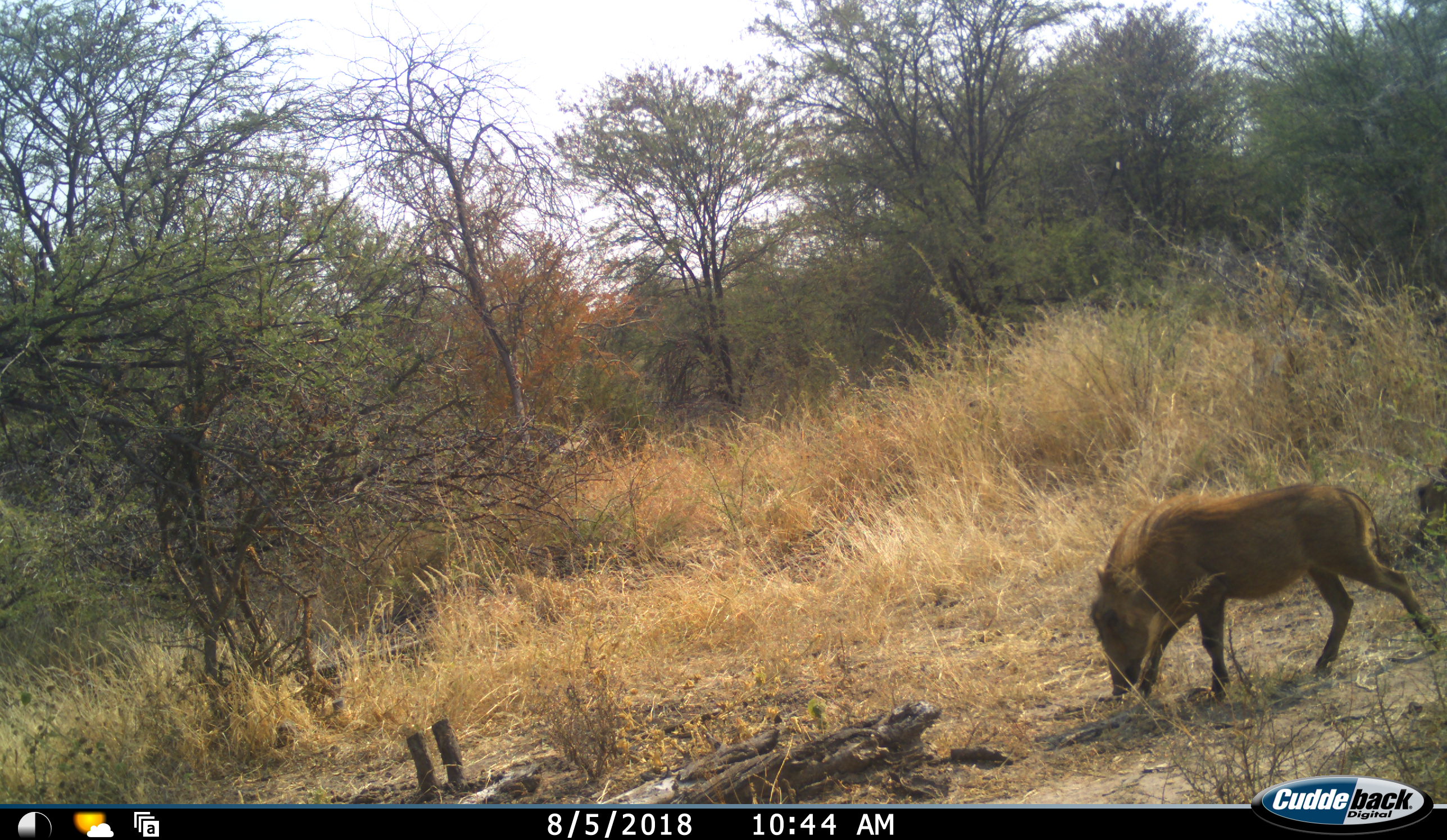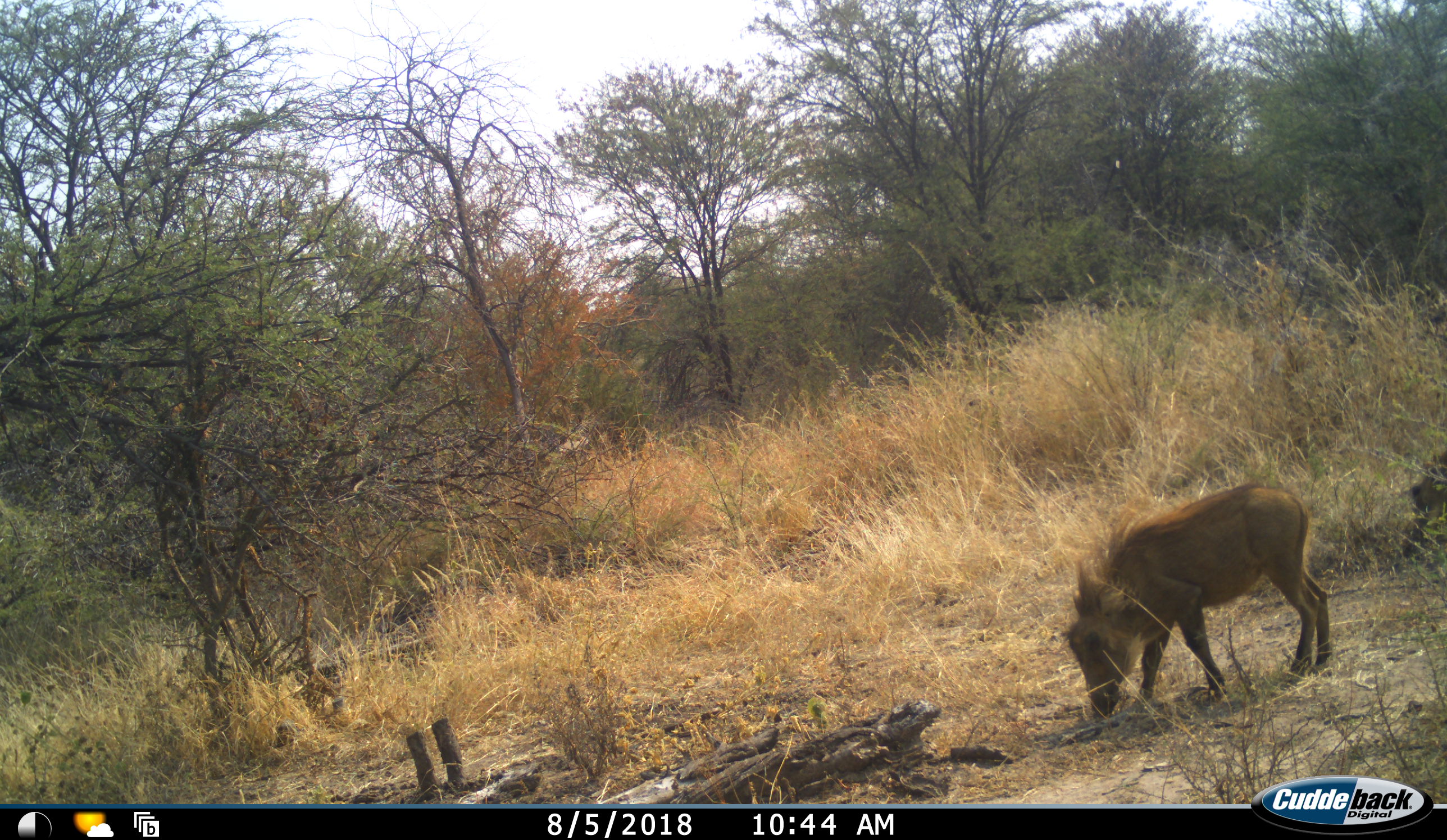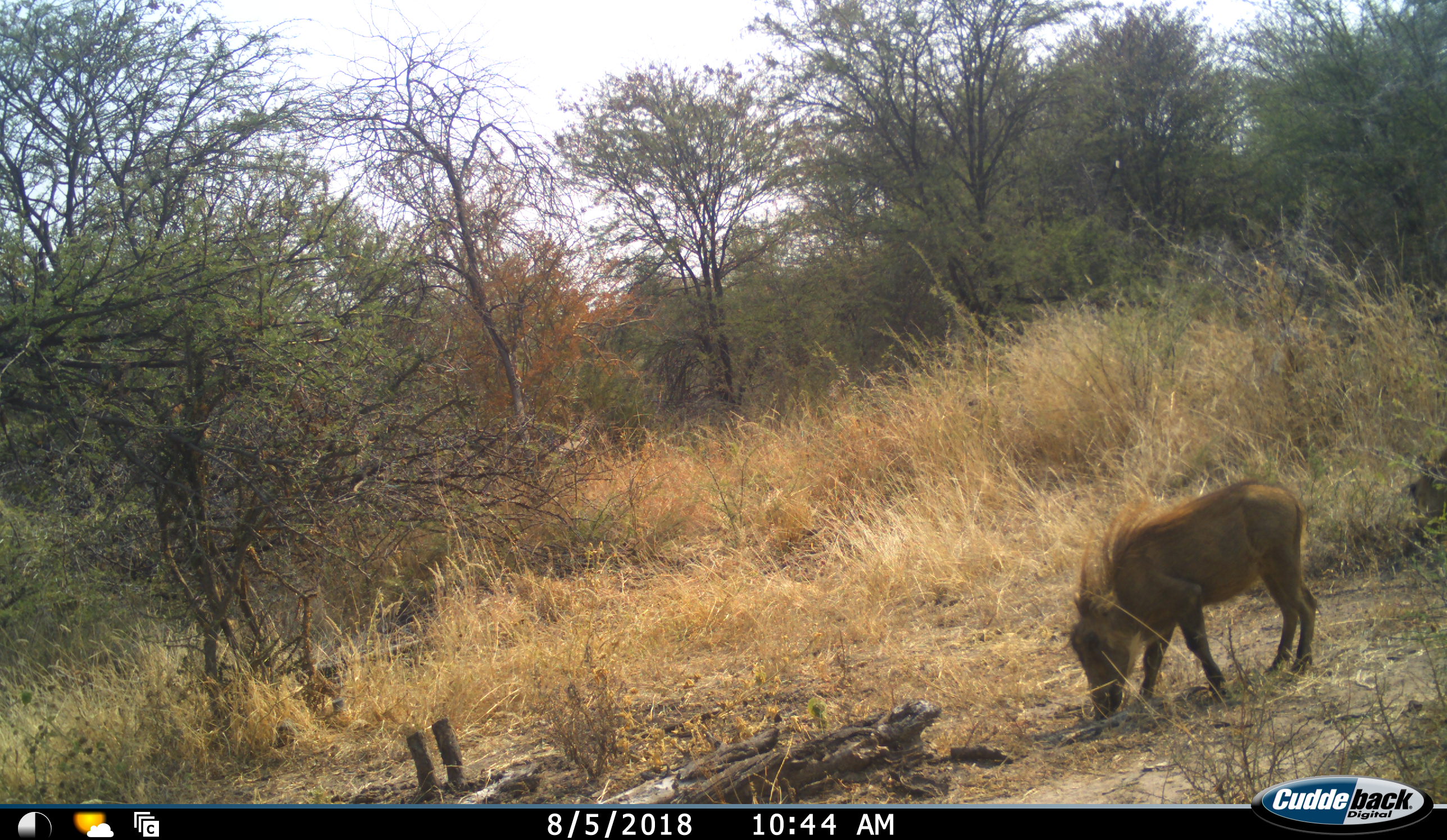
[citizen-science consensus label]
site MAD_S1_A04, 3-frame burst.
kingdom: Animalia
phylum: Chordata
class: Mammalia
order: Artiodactyla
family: Suidae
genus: Phacochoerus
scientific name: Phacochoerus africanus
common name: warthog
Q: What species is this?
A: Warthog (Phacochoerus africanus).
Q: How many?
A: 1.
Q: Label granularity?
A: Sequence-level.